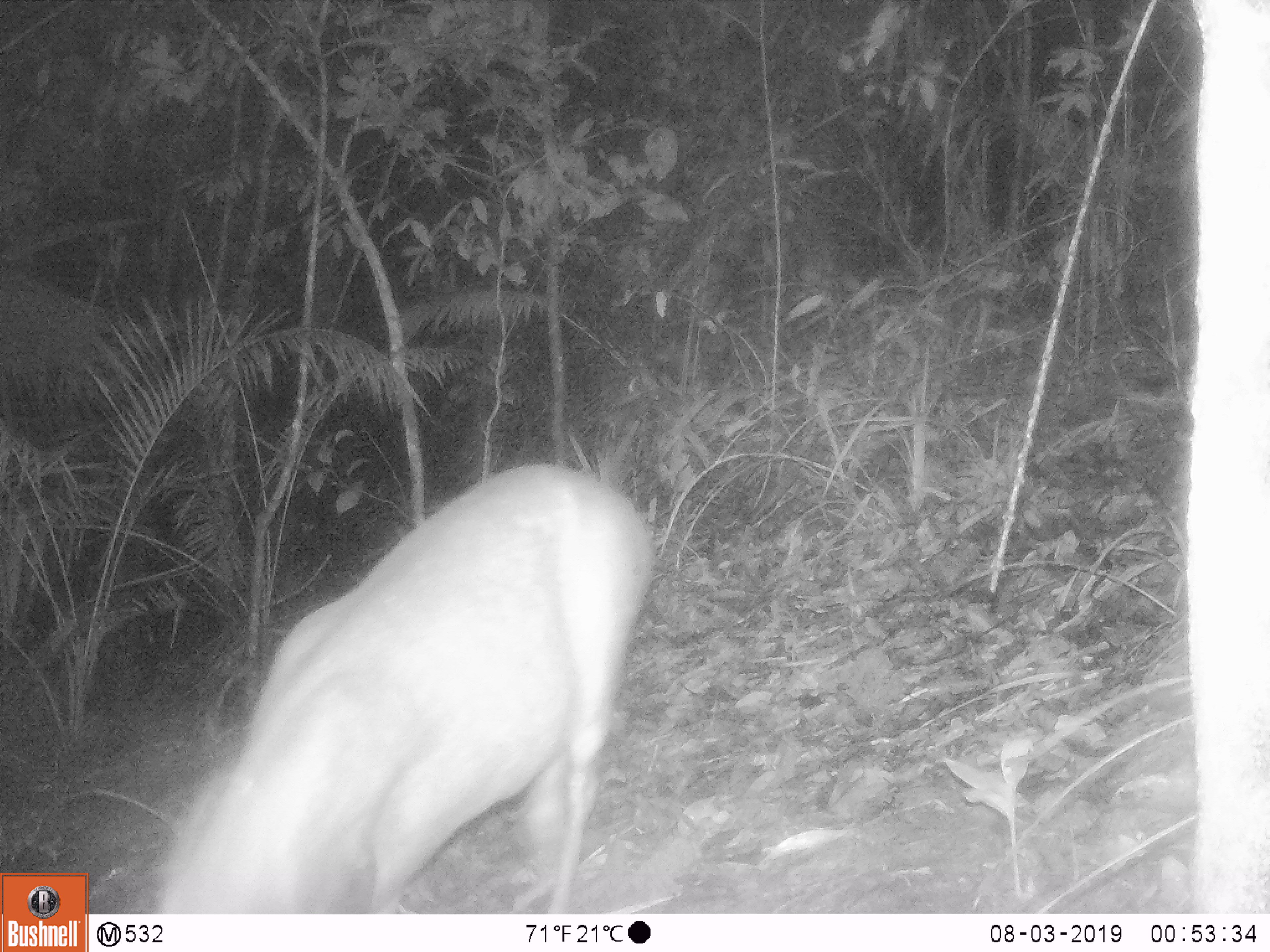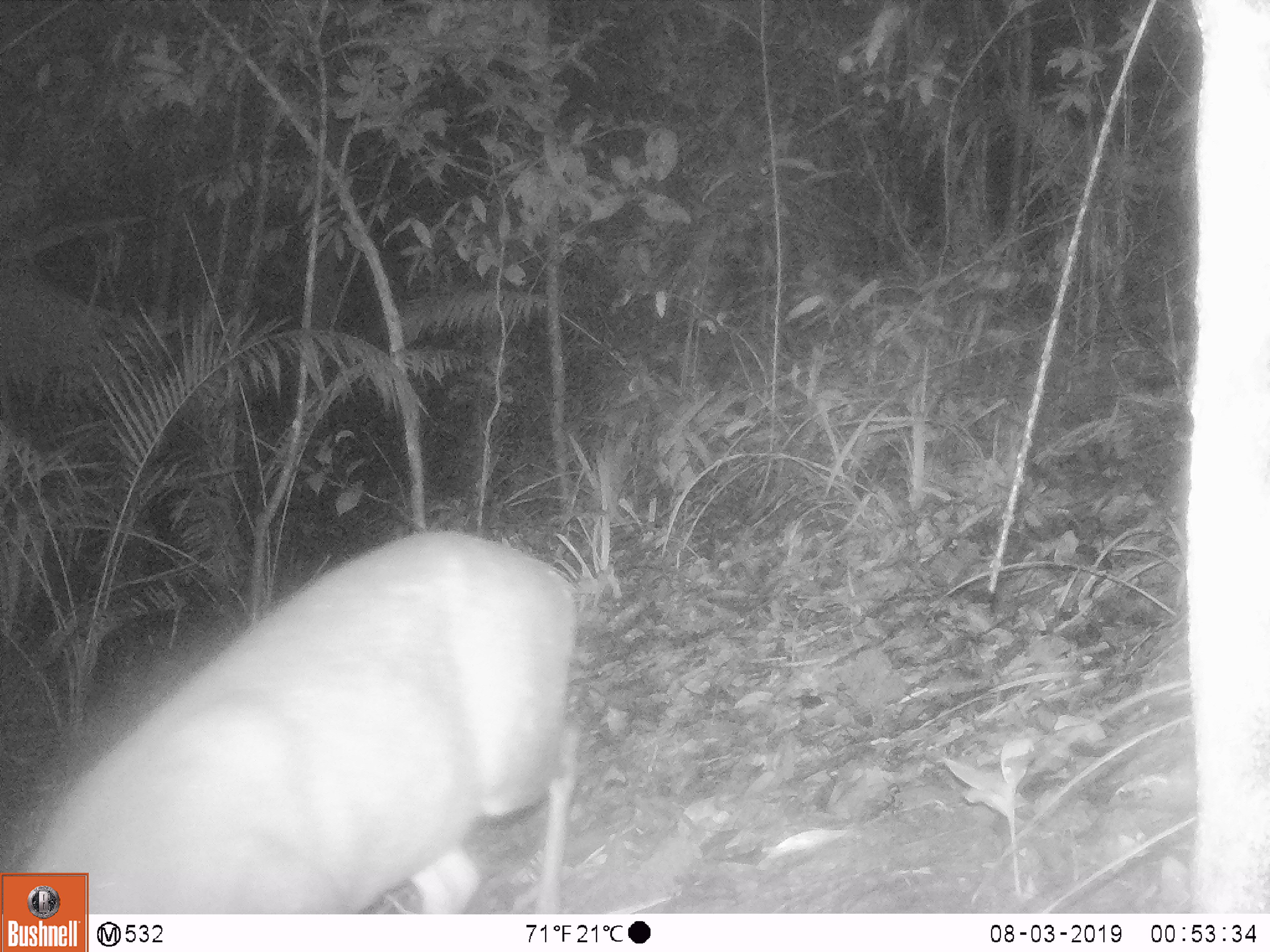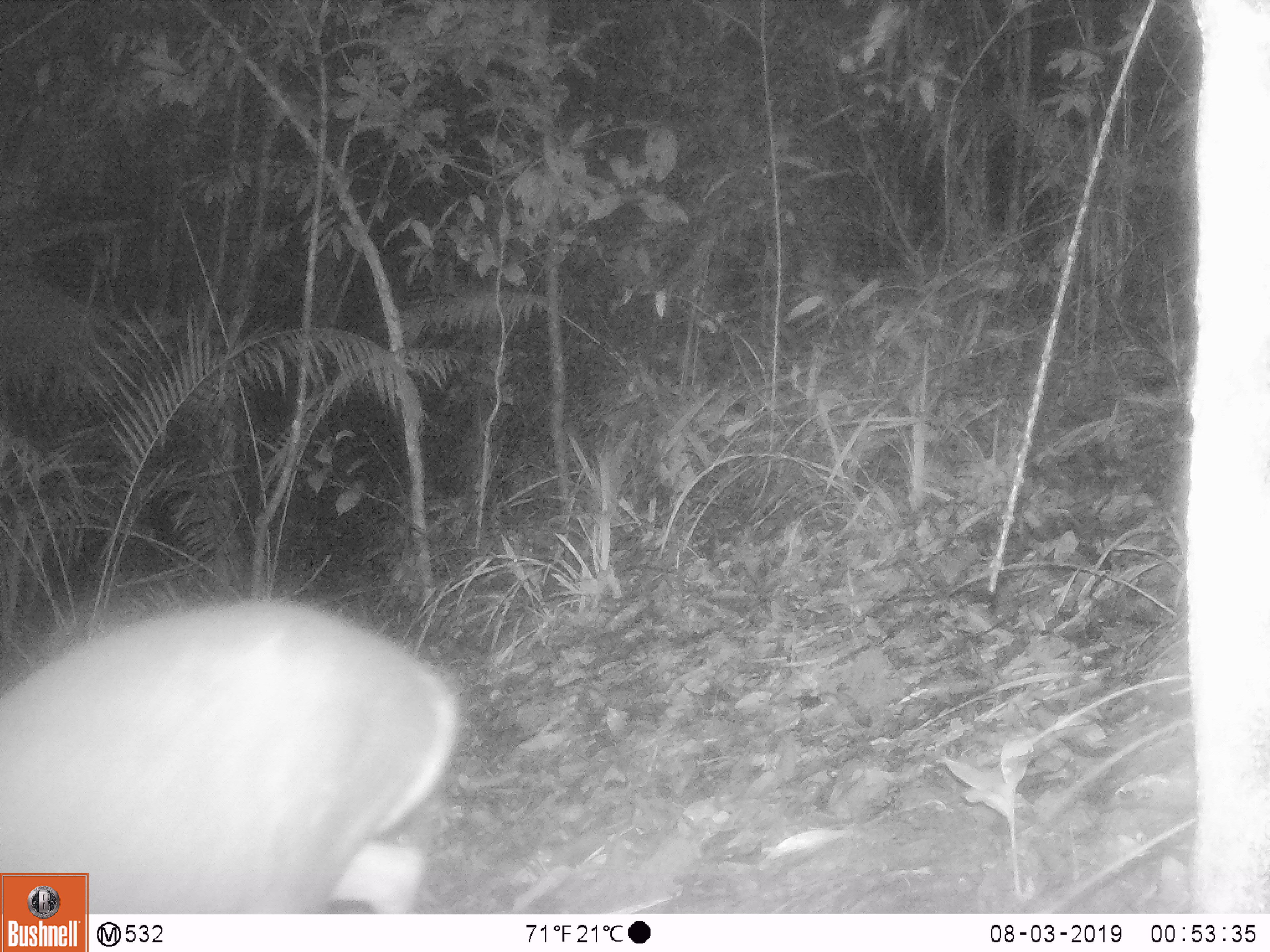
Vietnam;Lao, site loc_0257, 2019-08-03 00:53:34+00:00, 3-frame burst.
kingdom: Animalia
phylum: Chordata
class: Mammalia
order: Artiodactyla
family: Cervidae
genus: Muntiacus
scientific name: Muntiacus rooseveltorum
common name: roosevelt's muntjac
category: roosevelts muntjac group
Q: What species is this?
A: Roosevelts muntjac group (roosevelt's muntjac) (Muntiacus rooseveltorum).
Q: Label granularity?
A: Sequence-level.